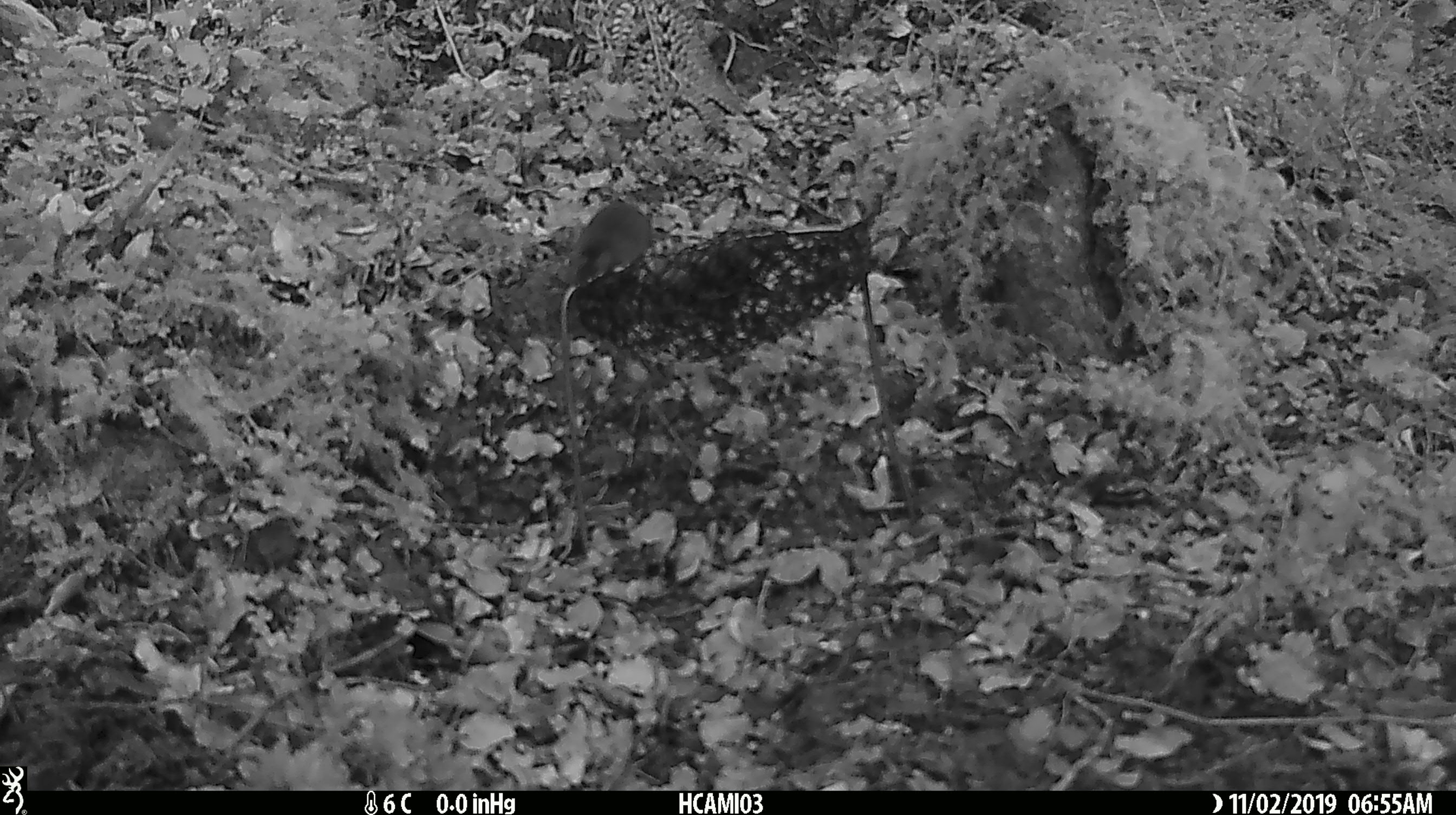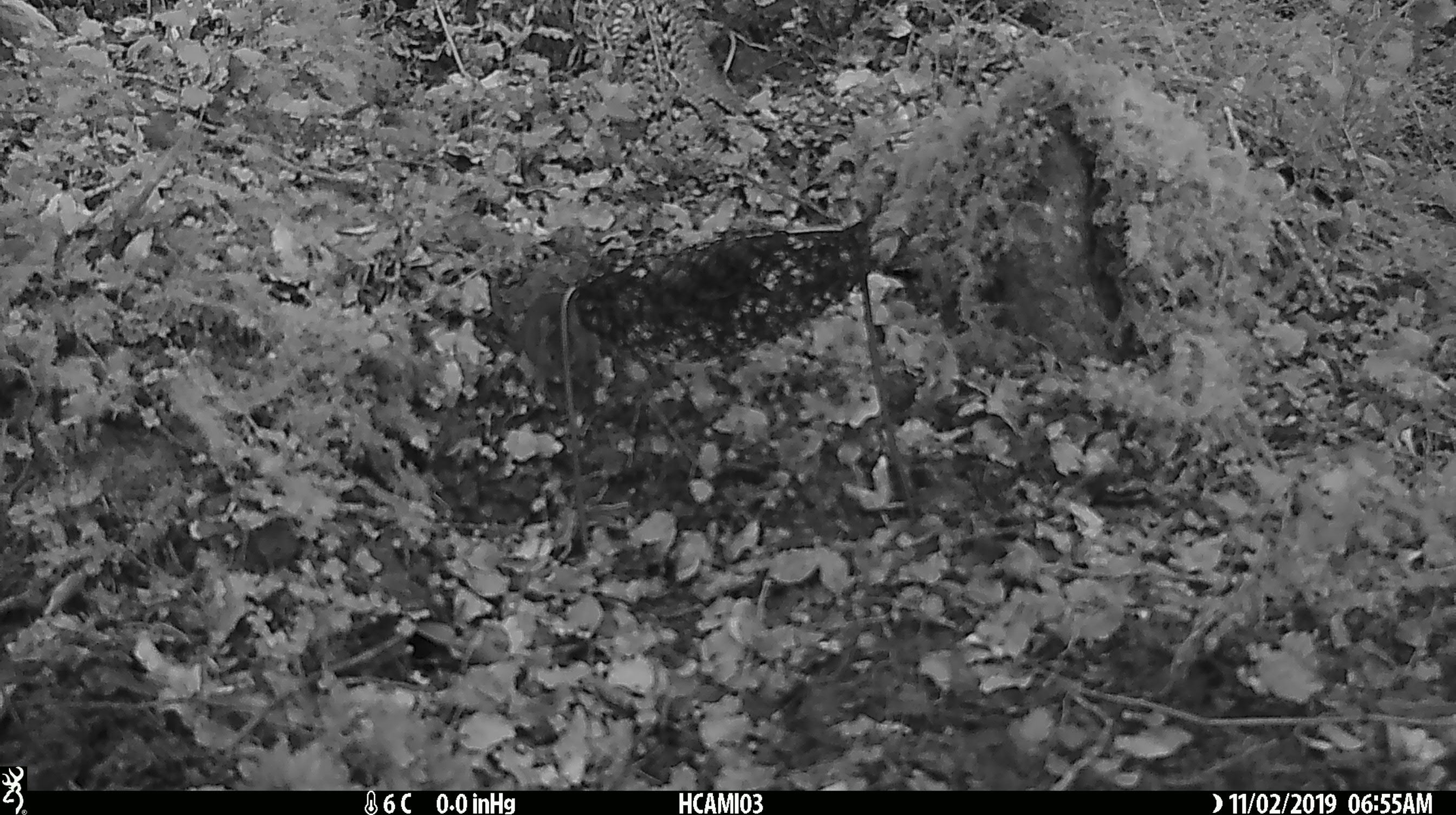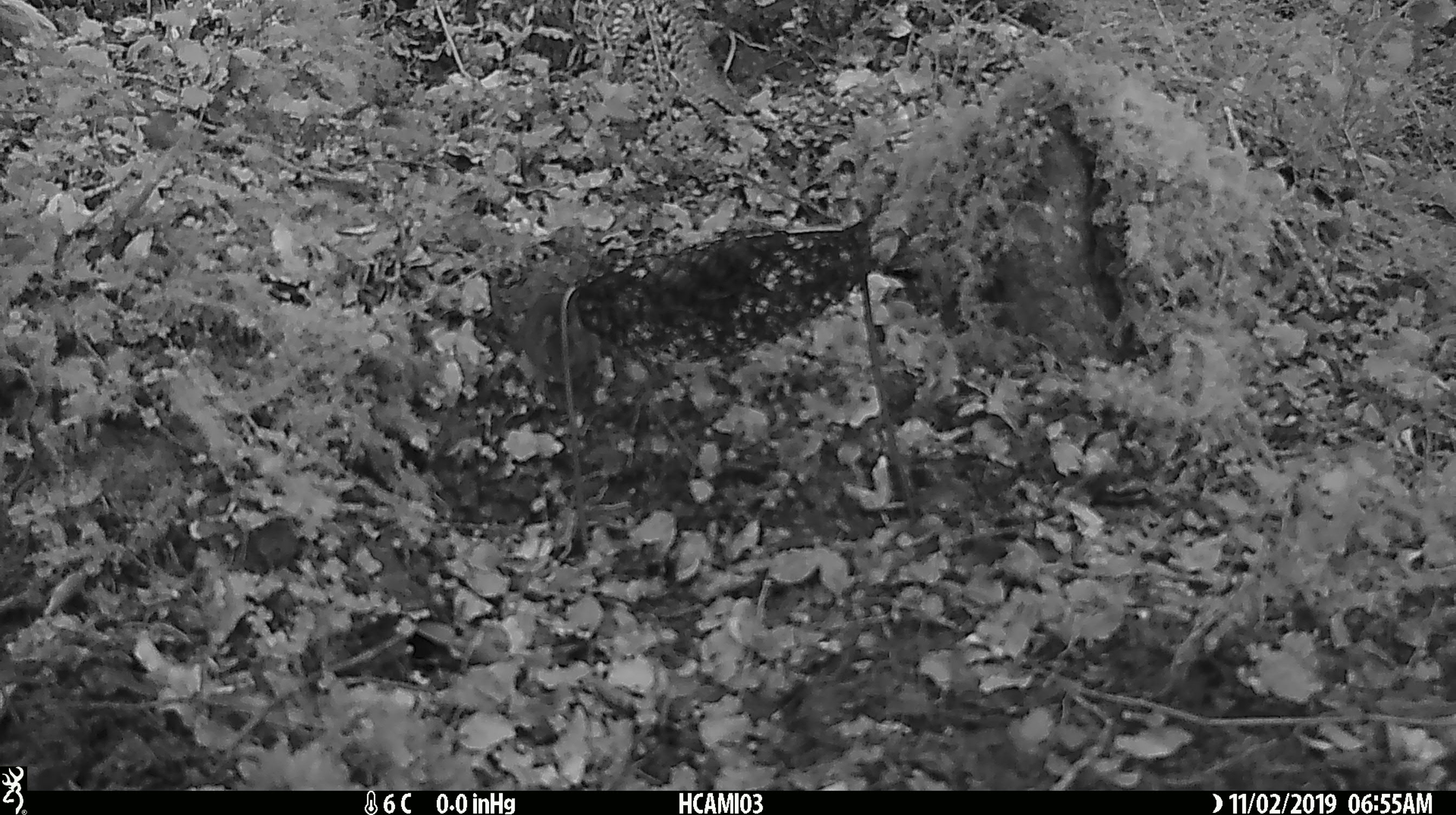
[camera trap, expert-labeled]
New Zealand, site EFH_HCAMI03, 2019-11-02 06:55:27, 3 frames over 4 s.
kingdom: Animalia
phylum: Chordata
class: Mammalia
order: Rodentia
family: Muridae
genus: Mus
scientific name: Mus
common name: mouse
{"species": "mouse (Mus)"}